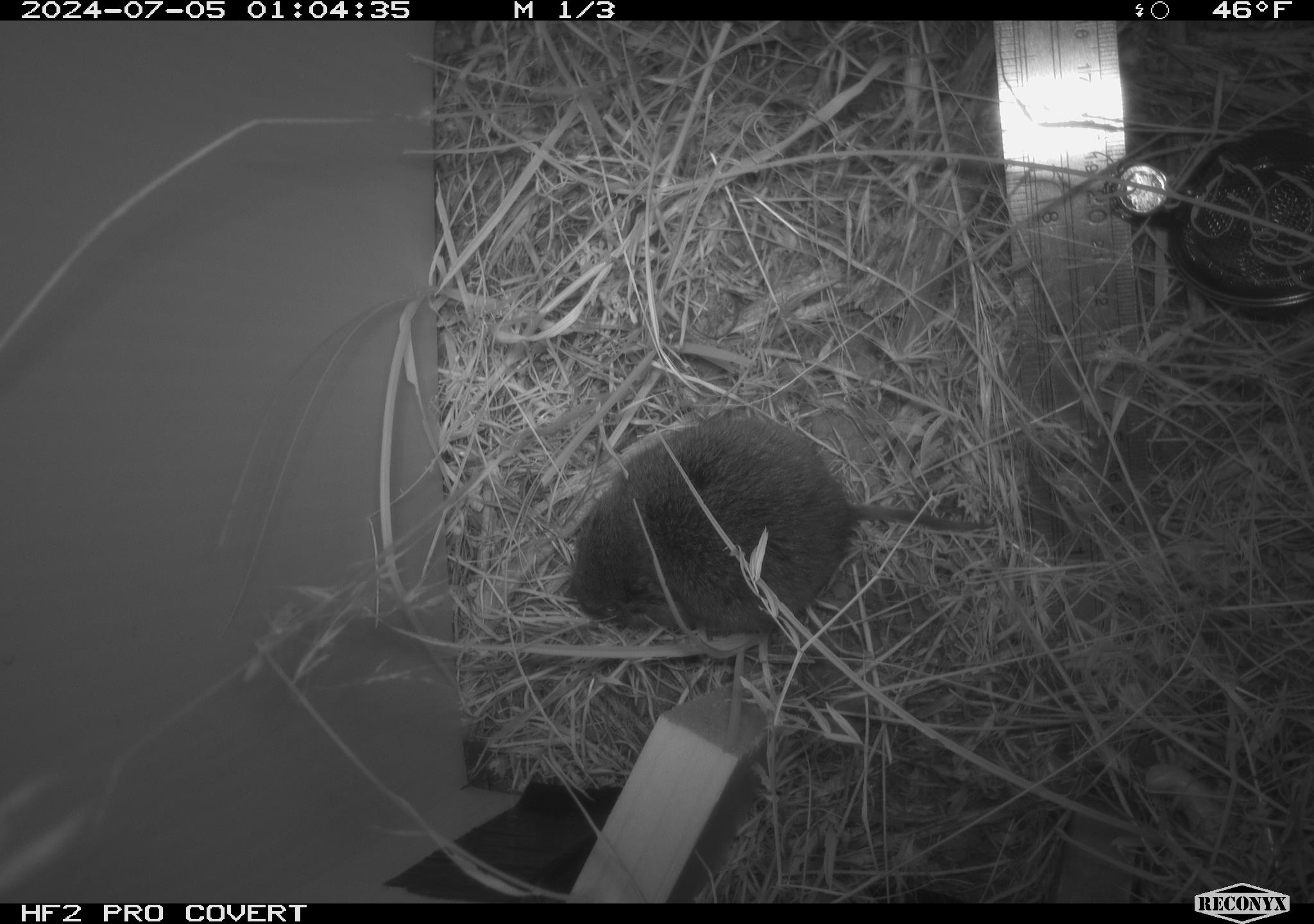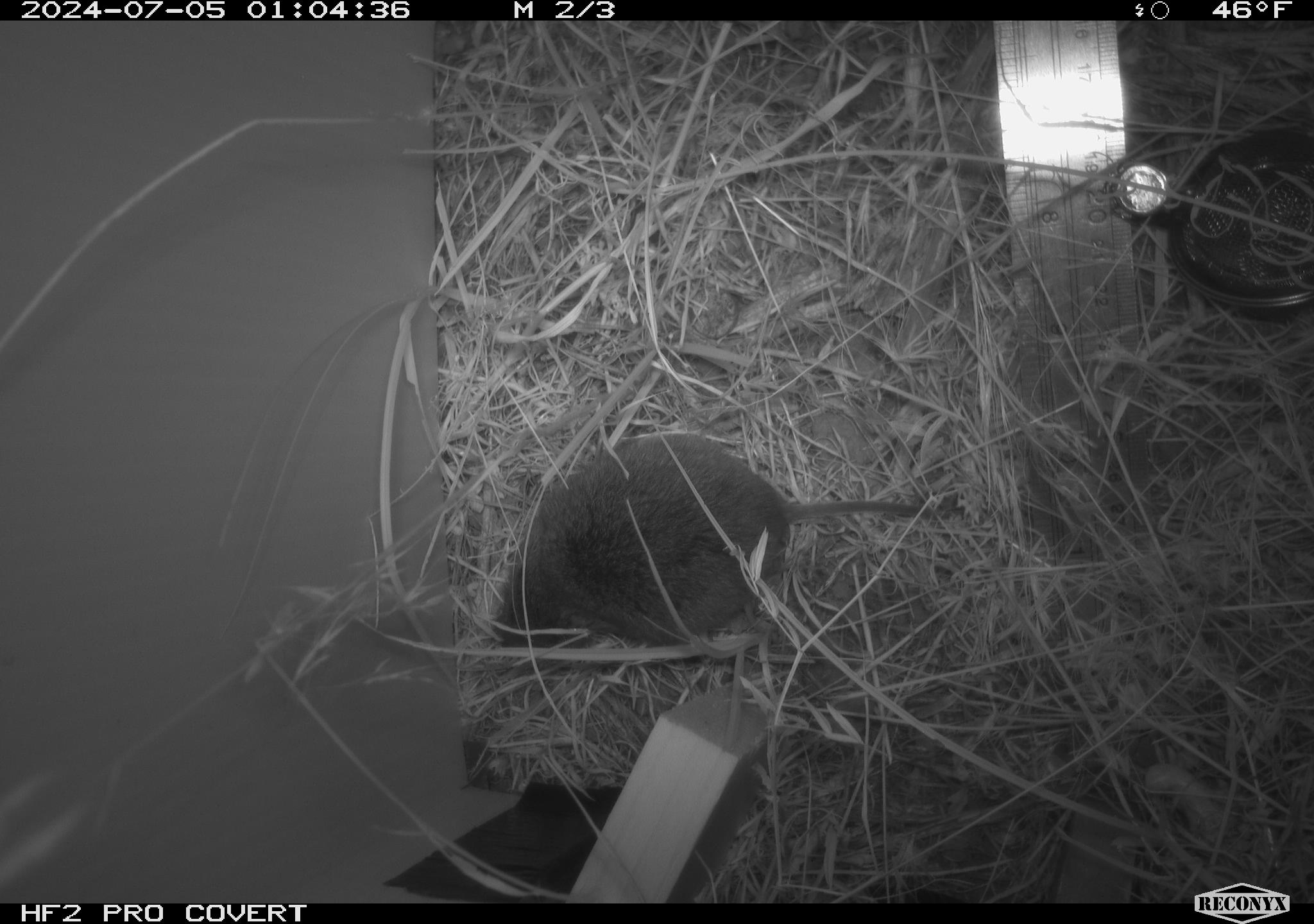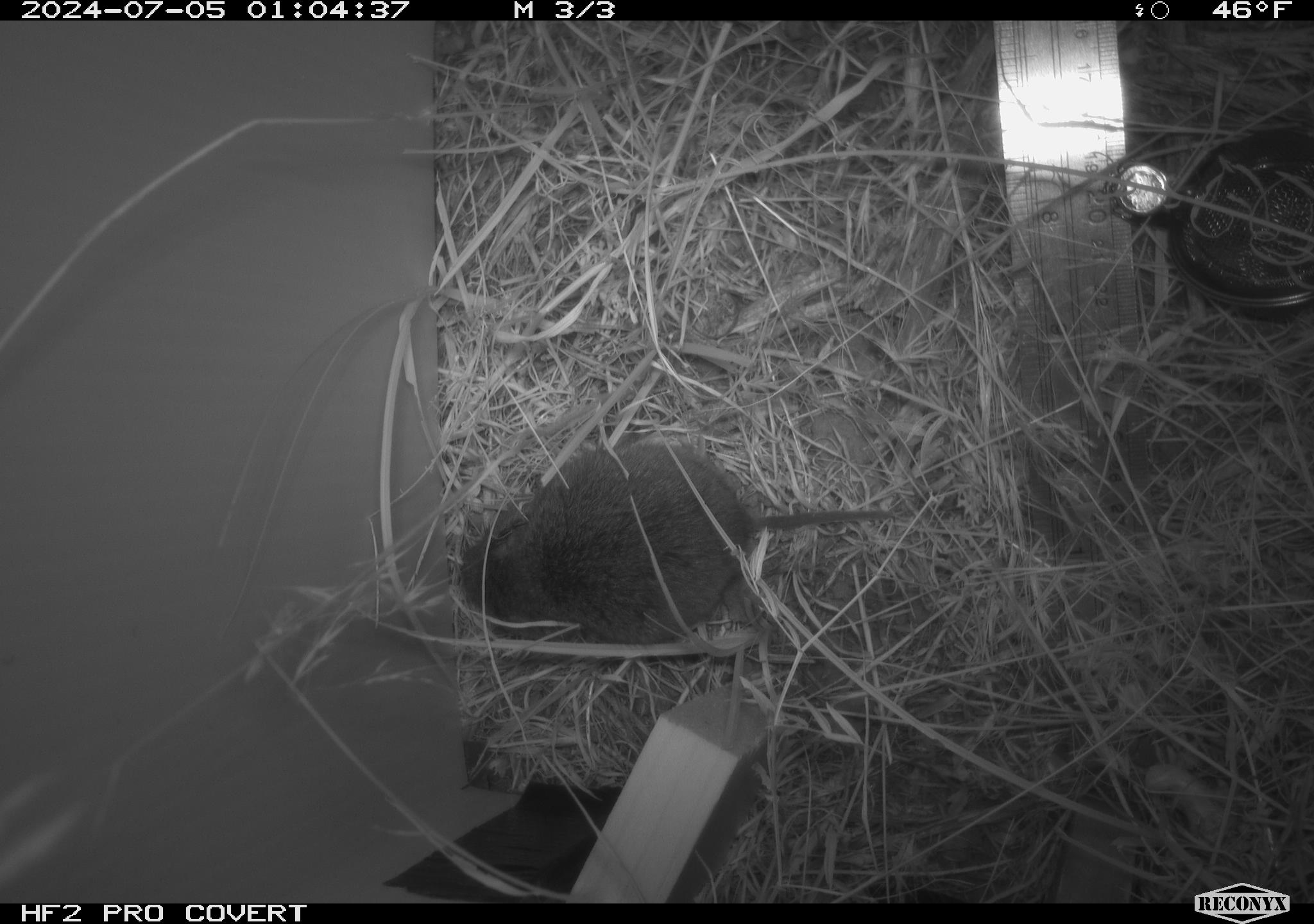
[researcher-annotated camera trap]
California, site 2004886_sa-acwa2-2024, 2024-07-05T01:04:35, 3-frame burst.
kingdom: Animalia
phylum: Chordata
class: Mammalia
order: Rodentia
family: Cricetidae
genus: Microtus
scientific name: Microtus californicus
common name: california vole